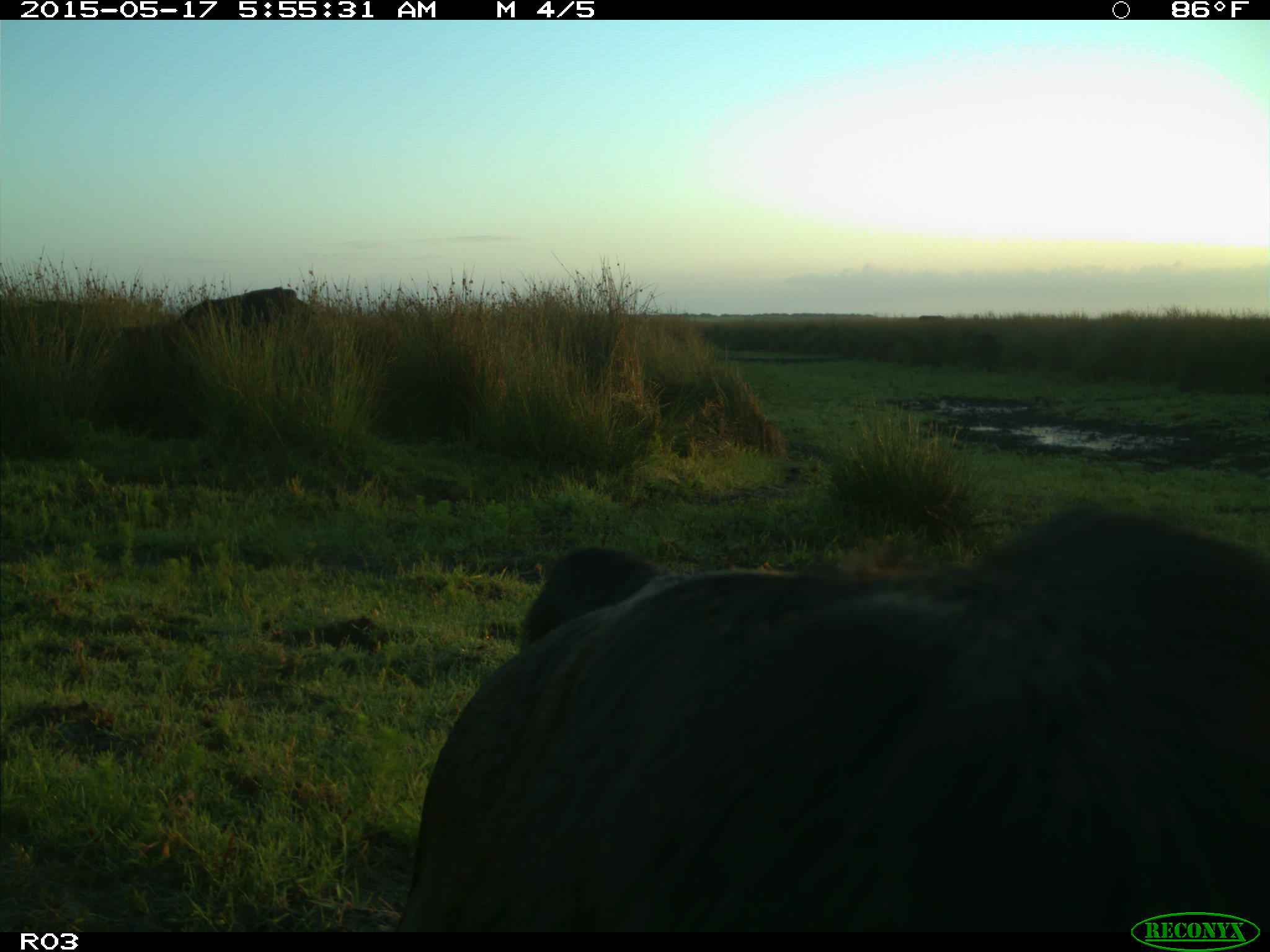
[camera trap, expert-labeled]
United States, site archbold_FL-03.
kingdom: Animalia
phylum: Chordata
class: Mammalia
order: Artiodactyla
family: Bovidae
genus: Bos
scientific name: Bos taurus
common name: domestic cow